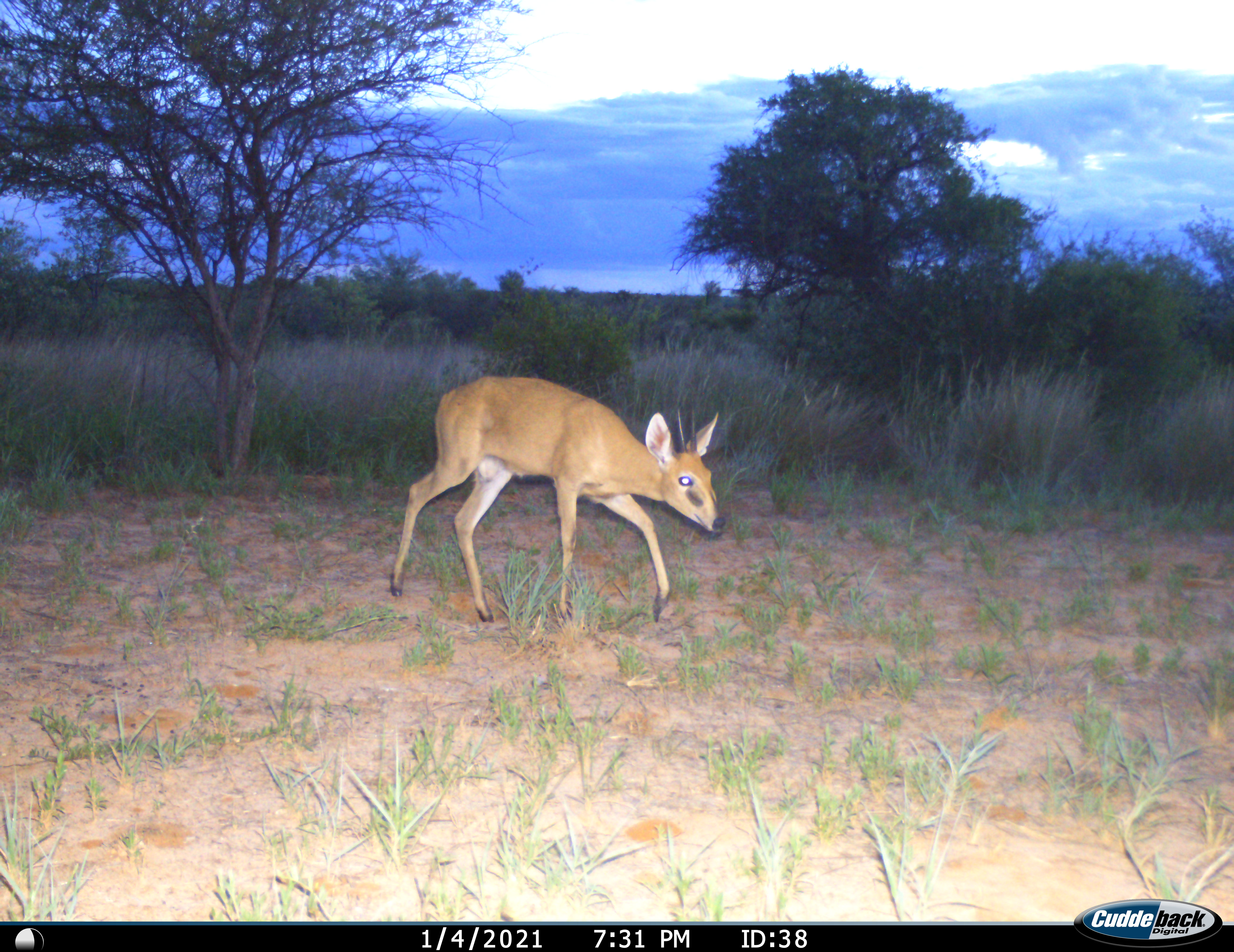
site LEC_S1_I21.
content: unidentified animal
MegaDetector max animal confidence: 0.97